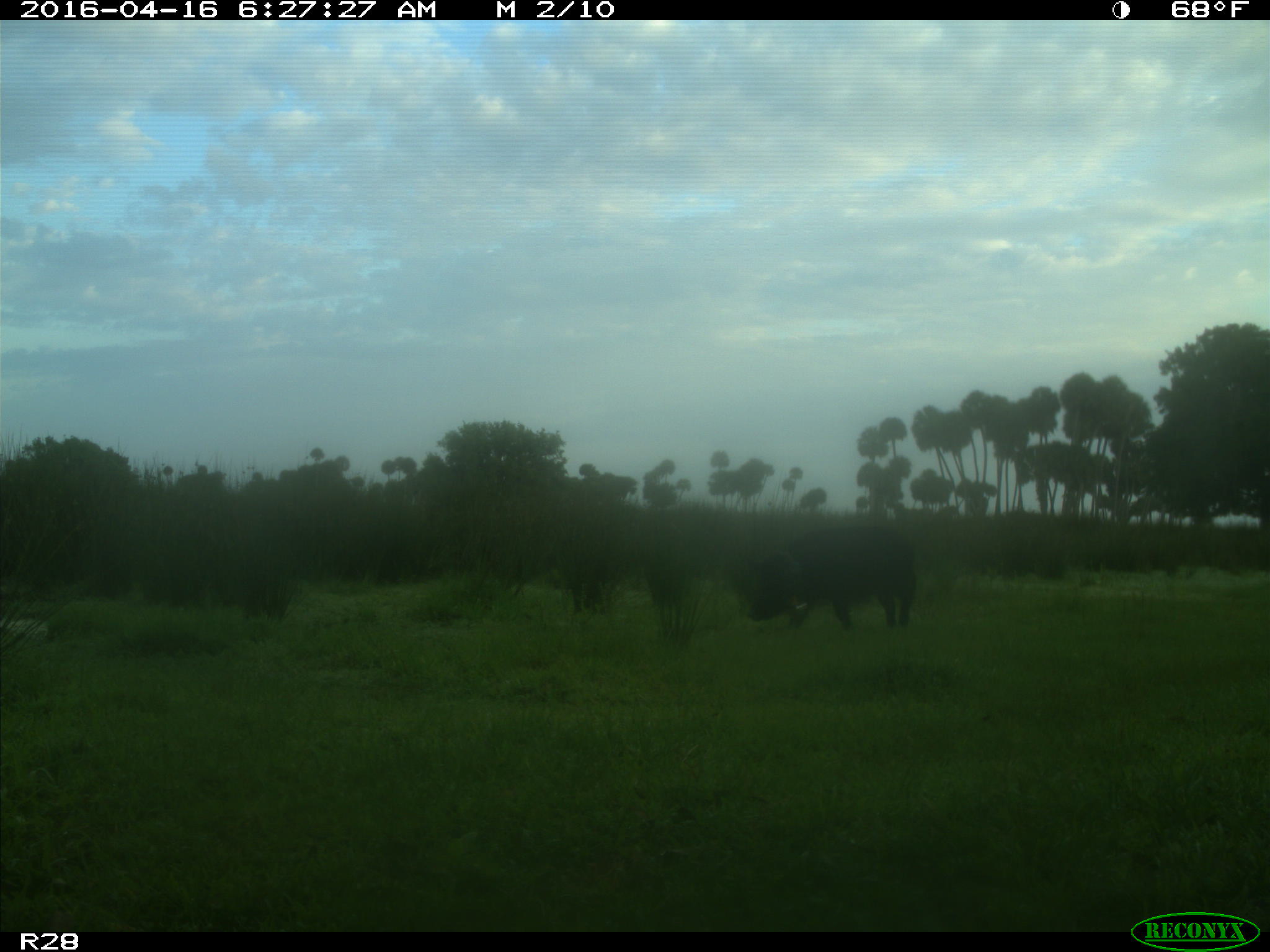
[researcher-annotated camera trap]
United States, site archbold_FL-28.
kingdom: Animalia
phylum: Chordata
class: Mammalia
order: Artiodactyla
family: Suidae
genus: Sus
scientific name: Sus scrofa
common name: wild boar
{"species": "Sus scrofa (wild boar)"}